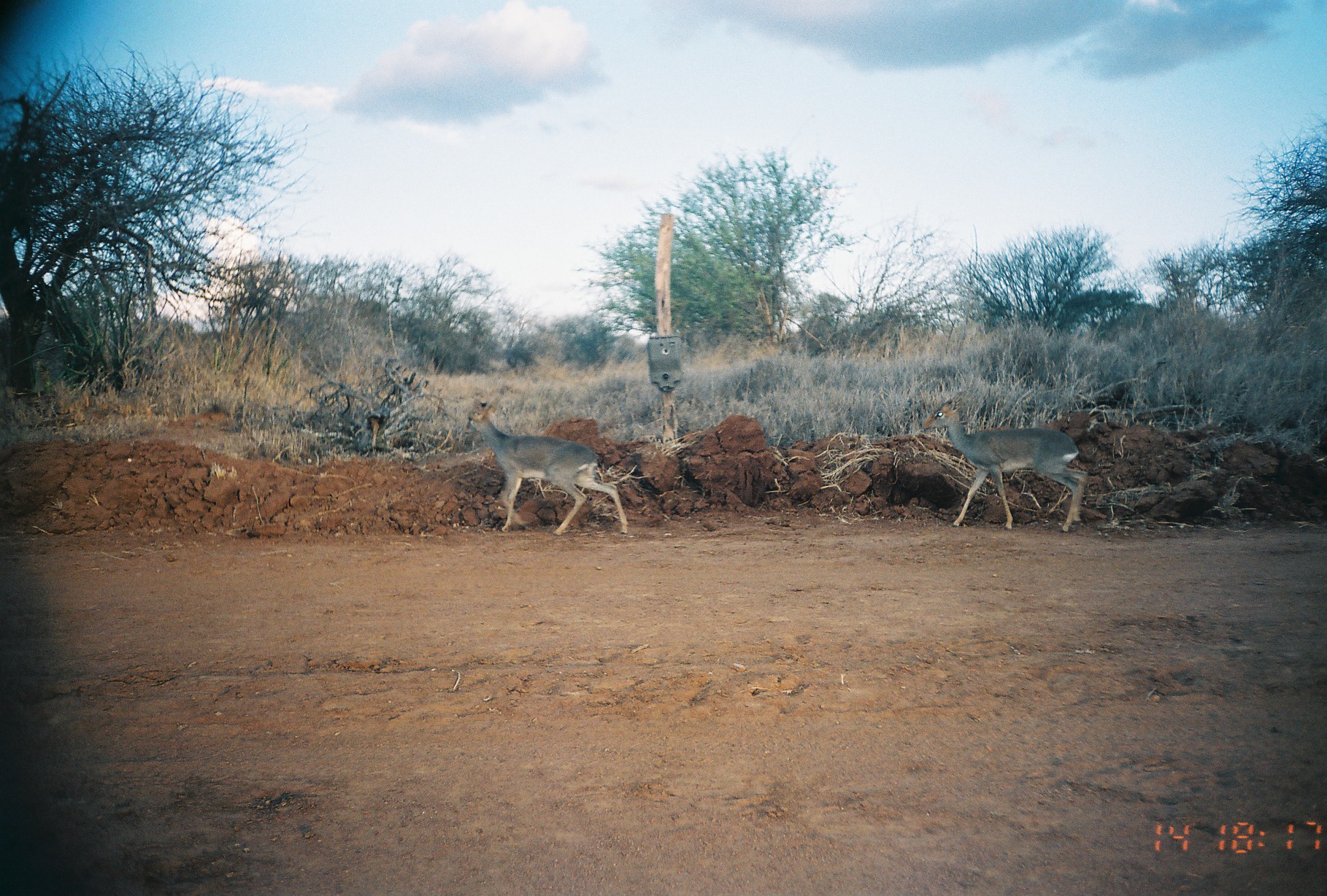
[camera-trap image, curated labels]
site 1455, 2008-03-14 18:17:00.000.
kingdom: Animalia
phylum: Chordata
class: Mammalia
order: Artiodactyla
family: Bovidae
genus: Madoqua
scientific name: Madoqua guentheri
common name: günther's dik-dik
Madoqua guentheri (günther's dik-dik), count 2.